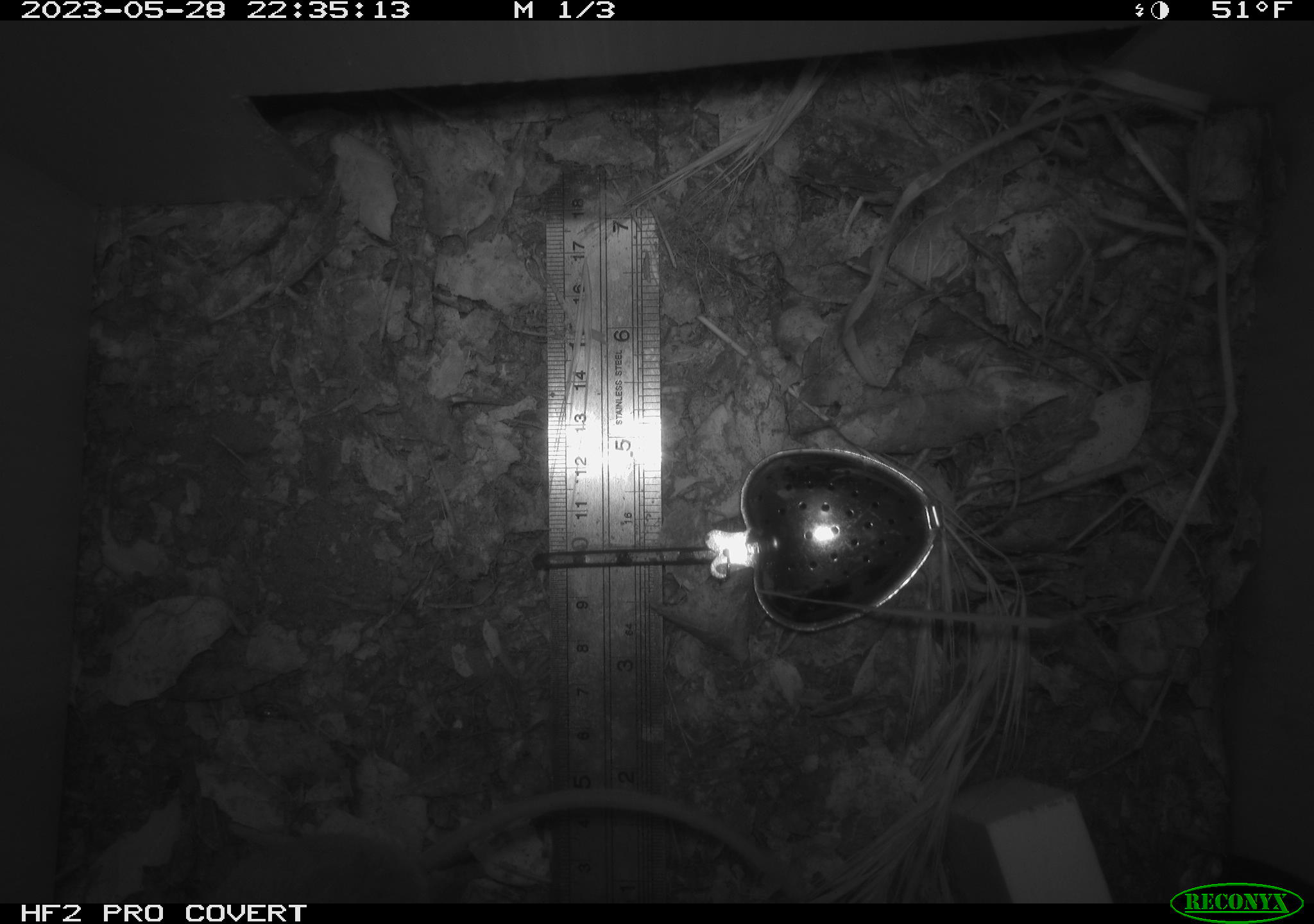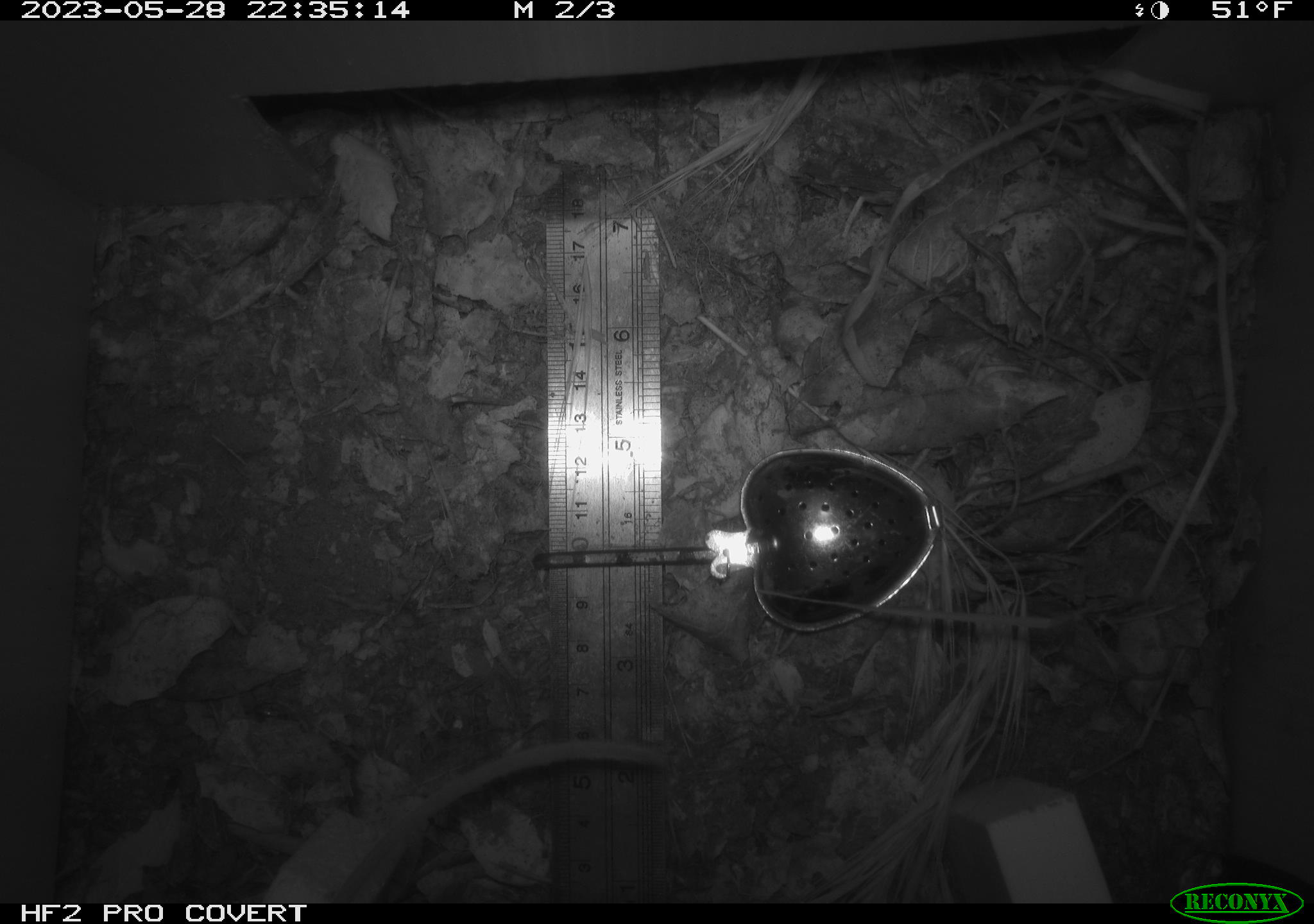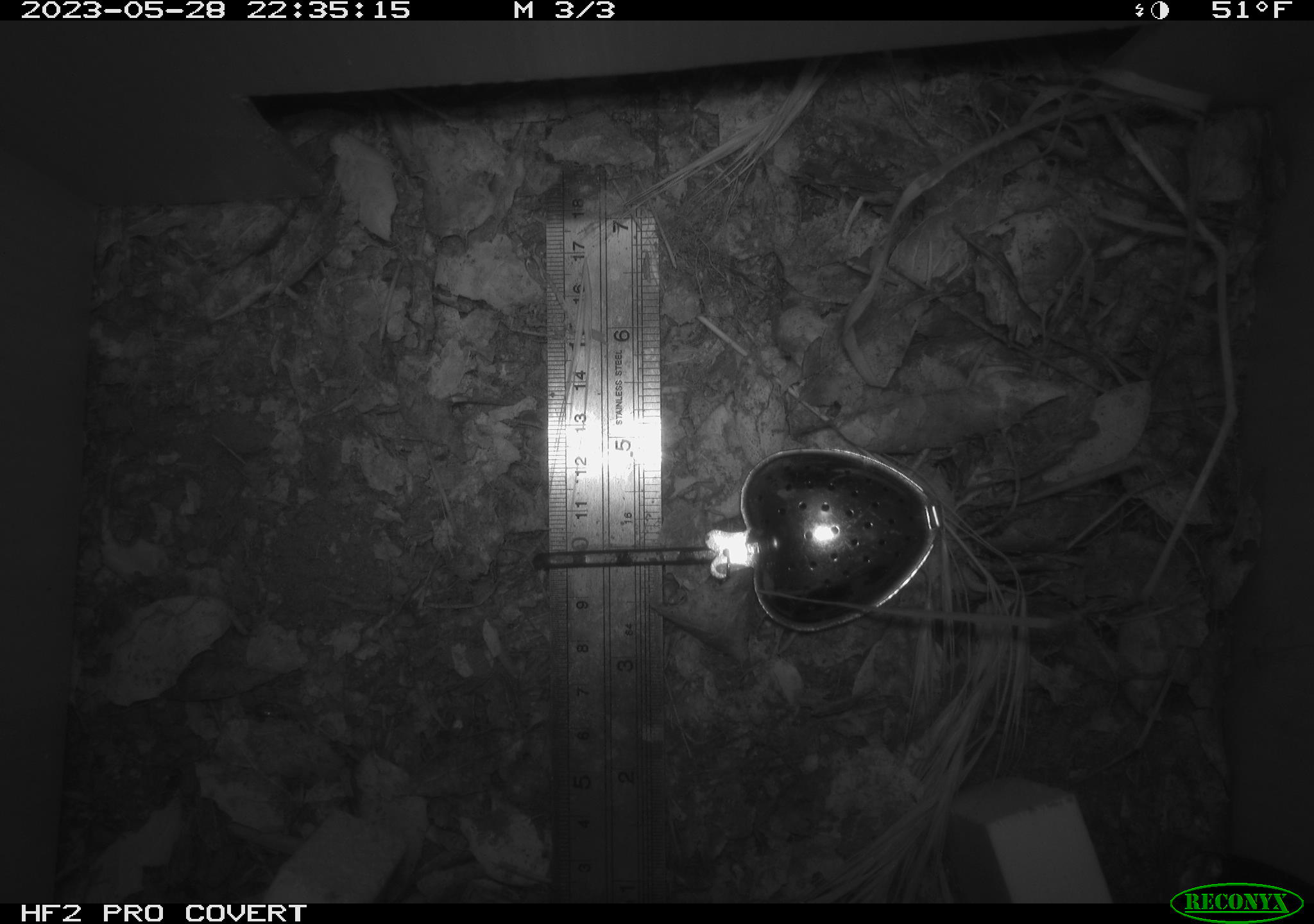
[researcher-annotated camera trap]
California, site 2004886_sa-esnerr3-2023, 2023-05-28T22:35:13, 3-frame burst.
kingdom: Animalia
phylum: Chordata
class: Mammalia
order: Rodentia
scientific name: Rodentia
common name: mouse species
Mouse species (Rodentia).